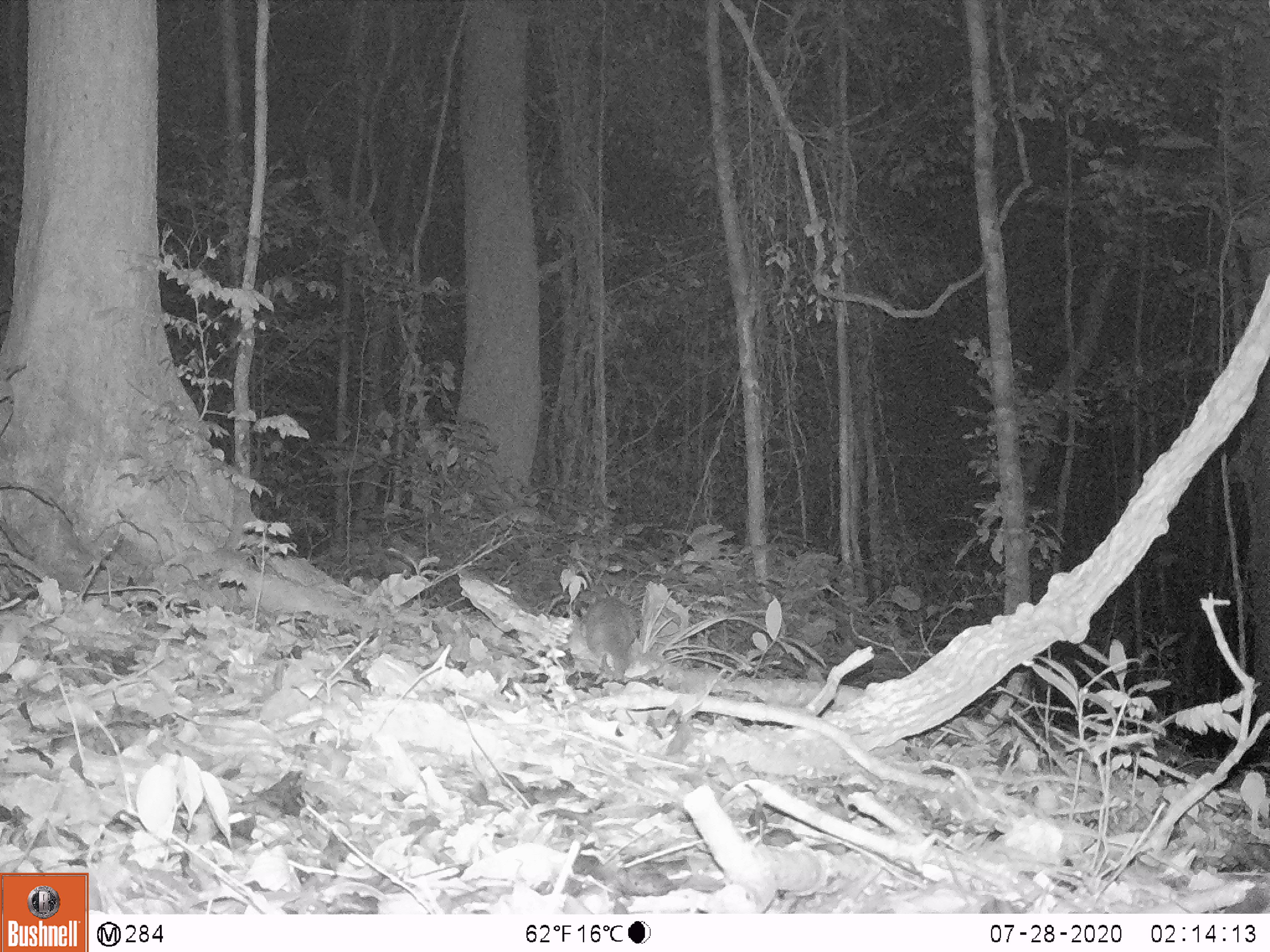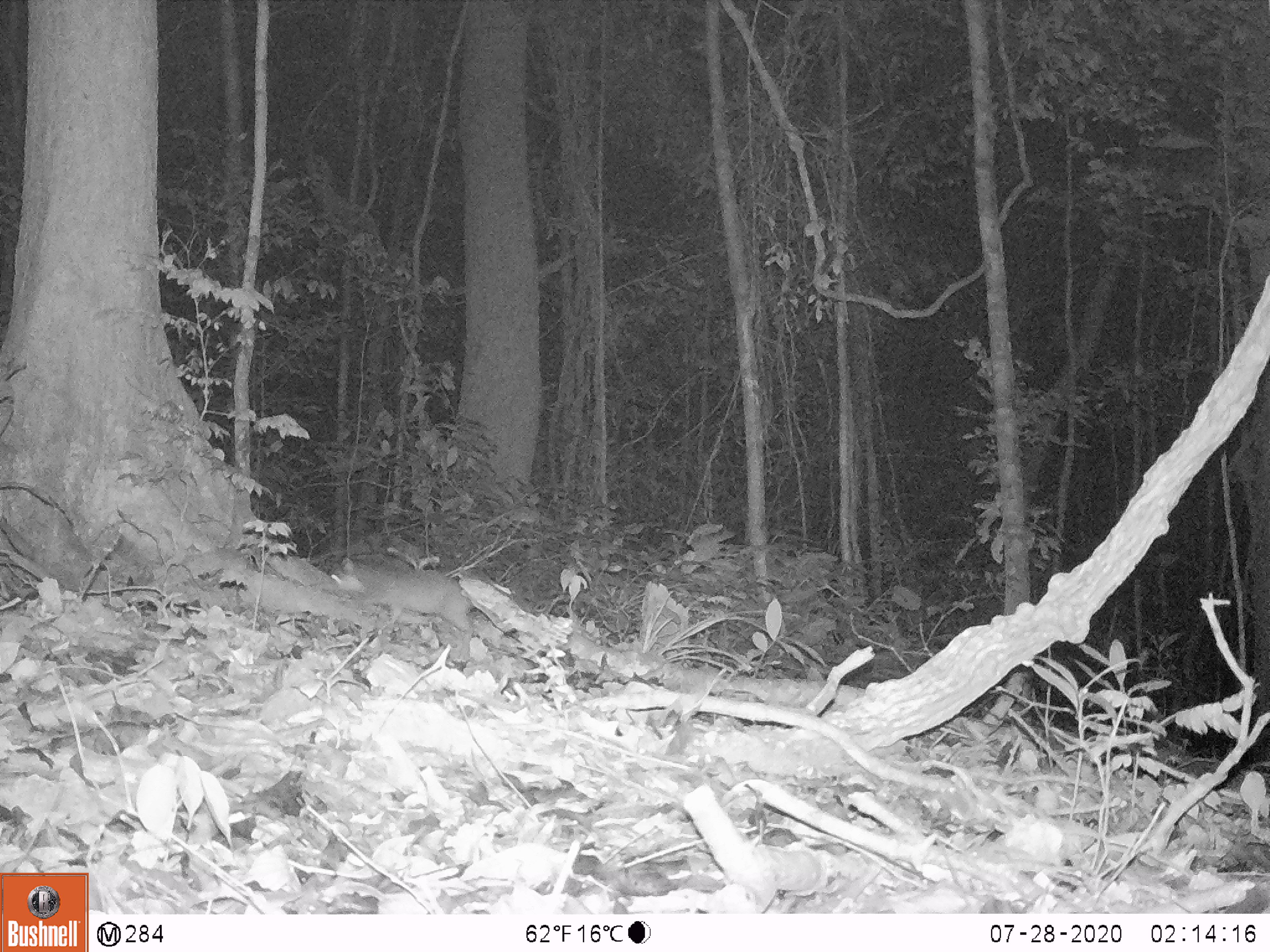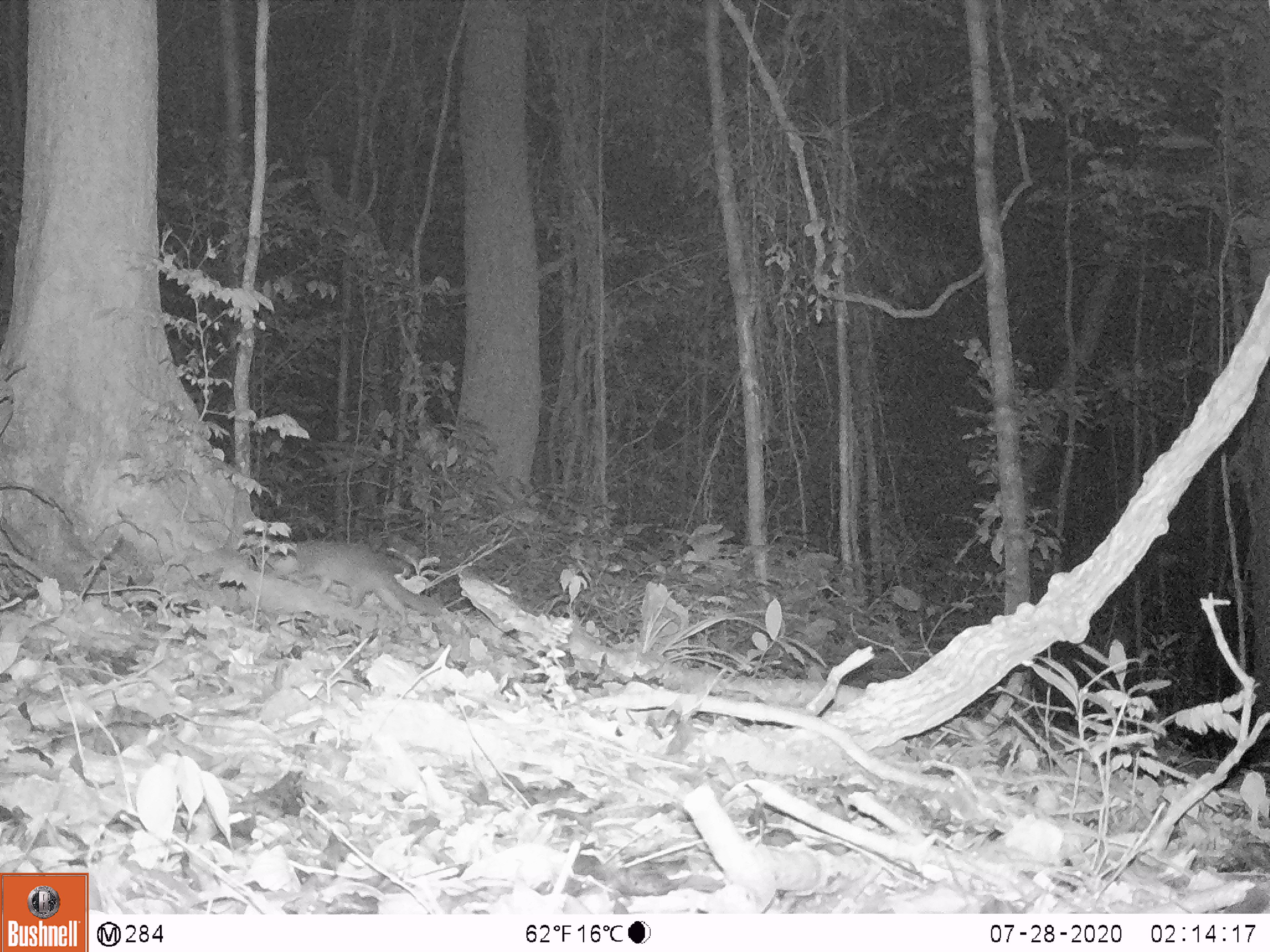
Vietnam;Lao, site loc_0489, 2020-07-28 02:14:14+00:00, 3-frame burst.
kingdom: Animalia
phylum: Chordata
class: Mammalia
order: Carnivora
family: Mustelidae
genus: Melogale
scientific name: Melogale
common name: ferret badger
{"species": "ferret badger (Melogale)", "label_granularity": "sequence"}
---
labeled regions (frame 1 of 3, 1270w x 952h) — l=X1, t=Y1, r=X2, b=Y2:
ferret badger: l=566, t=579, r=643, b=688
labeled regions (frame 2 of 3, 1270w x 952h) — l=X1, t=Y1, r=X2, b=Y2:
ferret badger: l=312, t=545, r=489, b=661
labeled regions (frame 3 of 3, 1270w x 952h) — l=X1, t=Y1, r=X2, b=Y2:
ferret badger: l=260, t=539, r=443, b=617